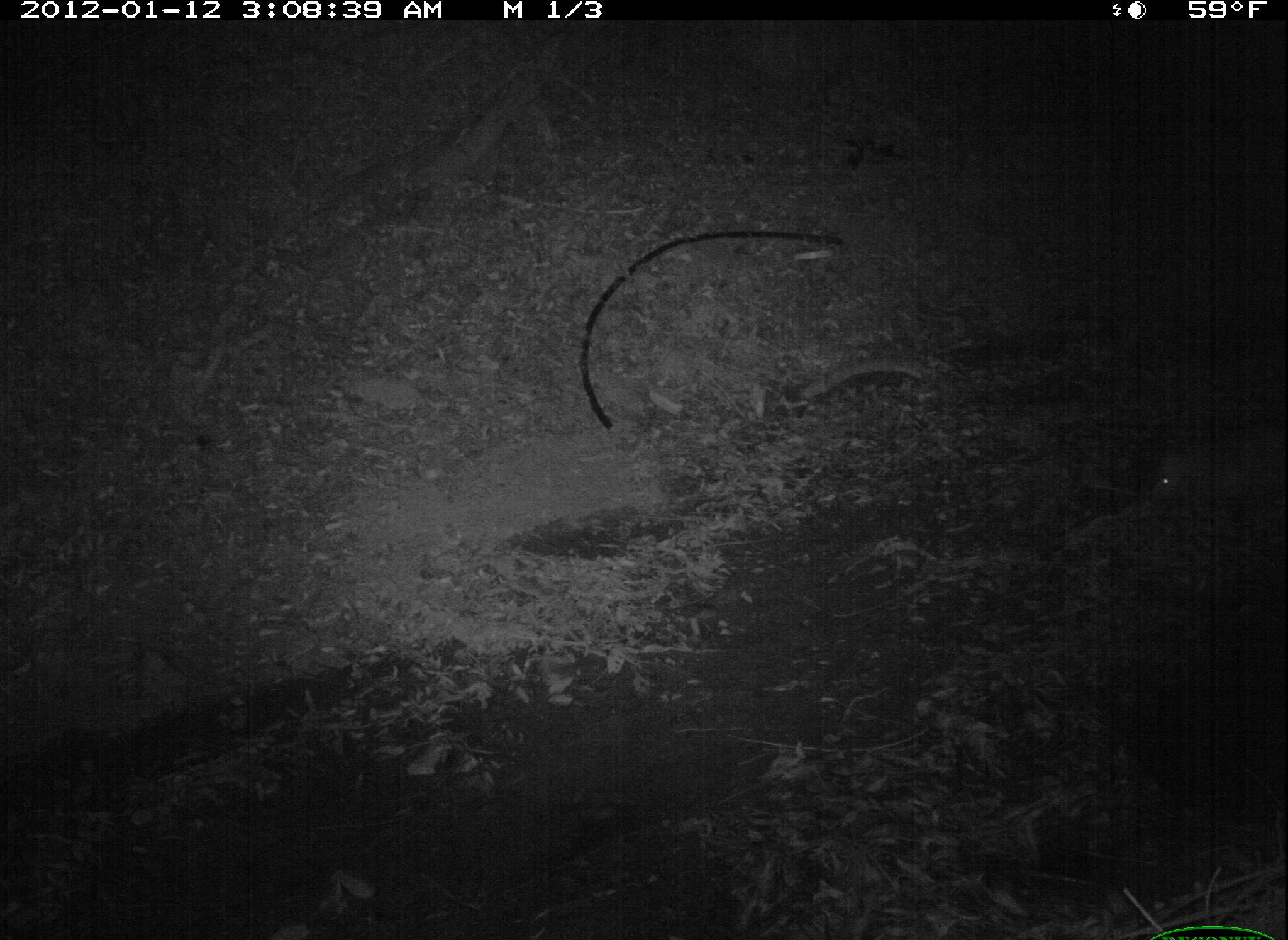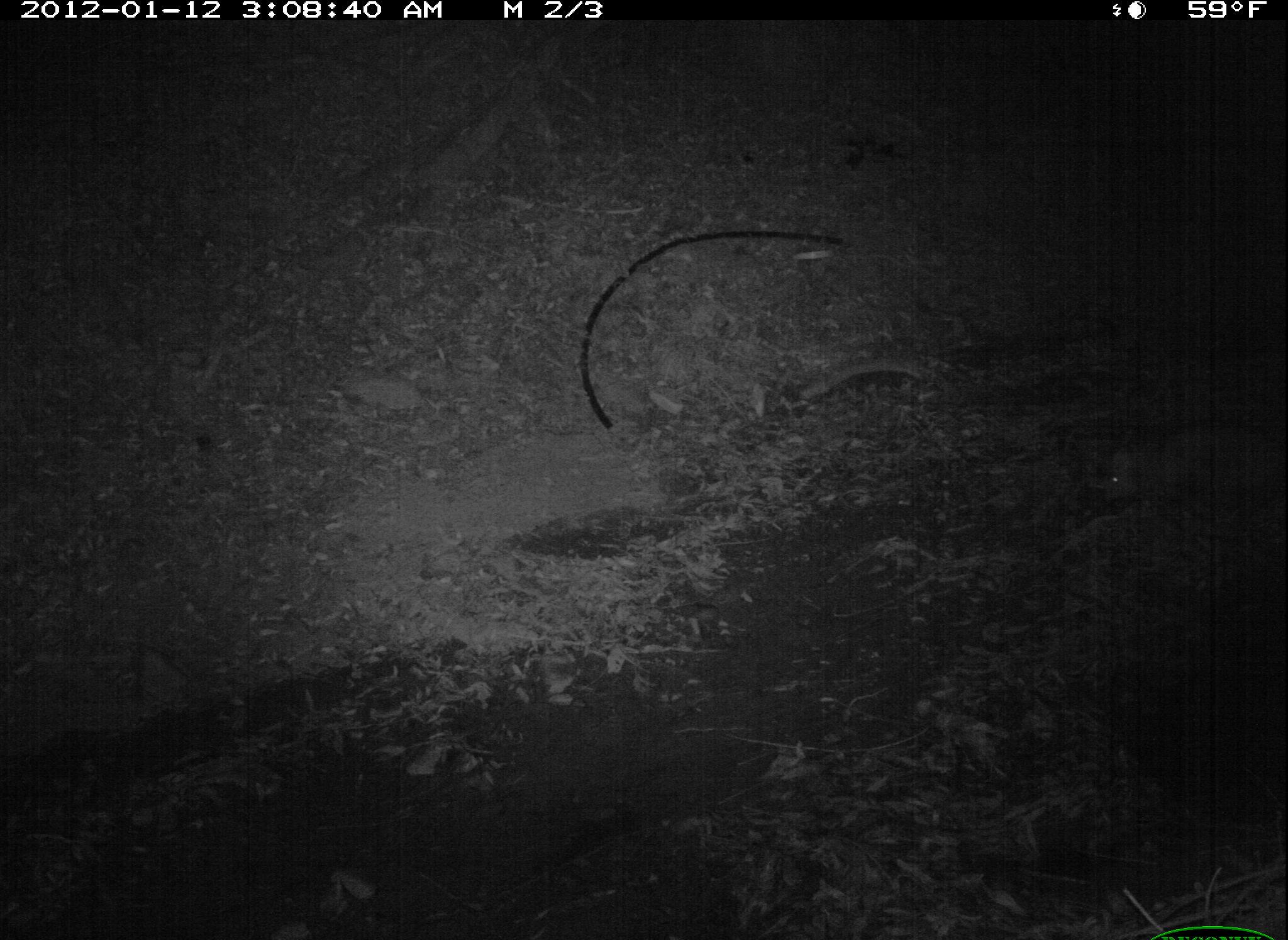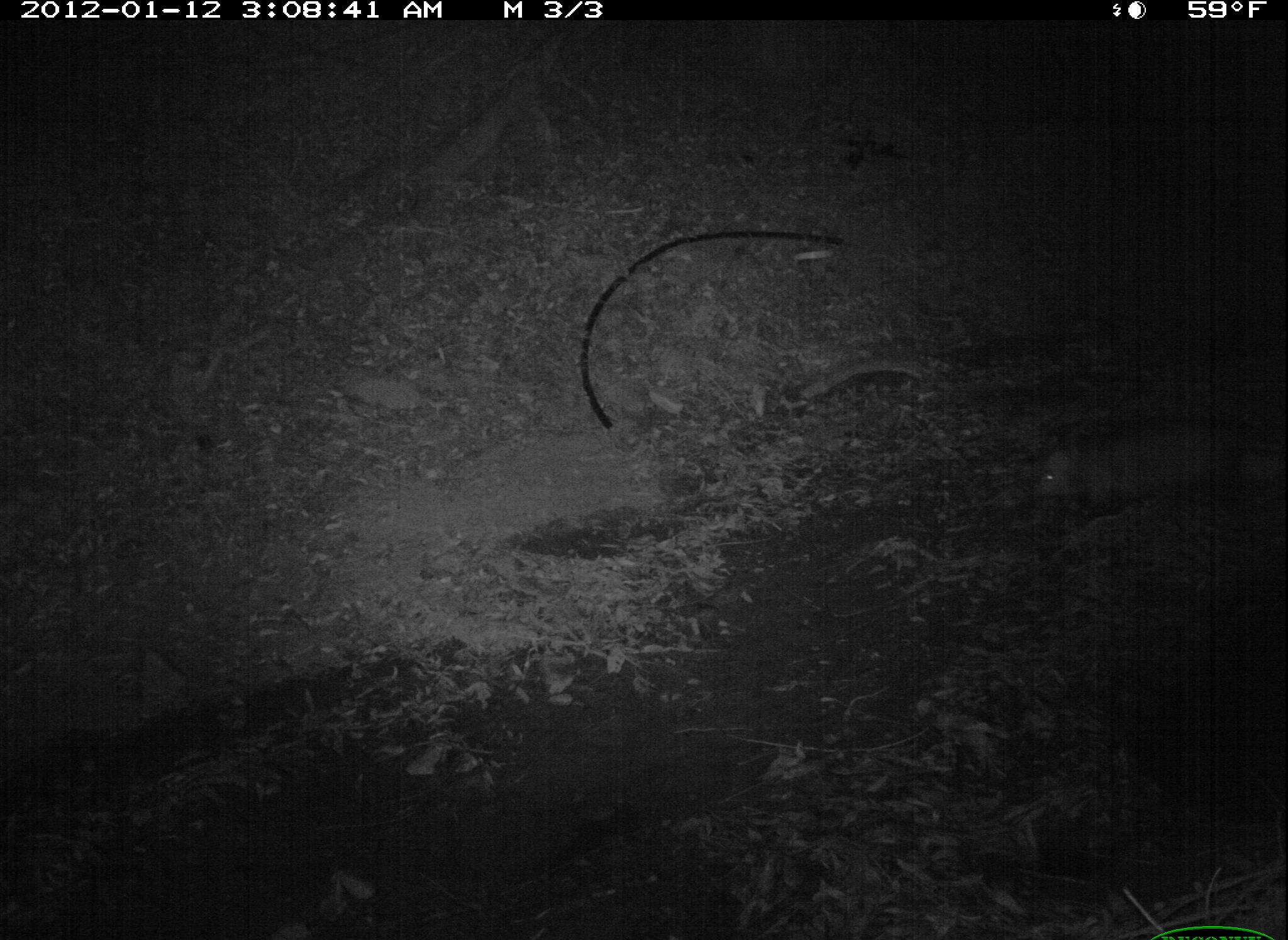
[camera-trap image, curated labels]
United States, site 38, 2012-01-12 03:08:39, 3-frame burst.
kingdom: Animalia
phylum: Chordata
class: Mammalia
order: Didelphimorphia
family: Didelphidae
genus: Didelphis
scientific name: Didelphis virginiana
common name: virginia opossum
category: opossum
Opossum (virginia opossum) (Didelphis virginiana).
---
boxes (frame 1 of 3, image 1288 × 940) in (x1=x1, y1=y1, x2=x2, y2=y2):
opossum: (x1=1138, y1=422, x2=1285, y2=512)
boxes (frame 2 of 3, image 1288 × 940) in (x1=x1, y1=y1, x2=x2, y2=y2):
opossum: (x1=1095, y1=403, x2=1286, y2=527)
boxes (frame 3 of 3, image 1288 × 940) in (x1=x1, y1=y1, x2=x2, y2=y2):
opossum: (x1=1031, y1=404, x2=1286, y2=539)